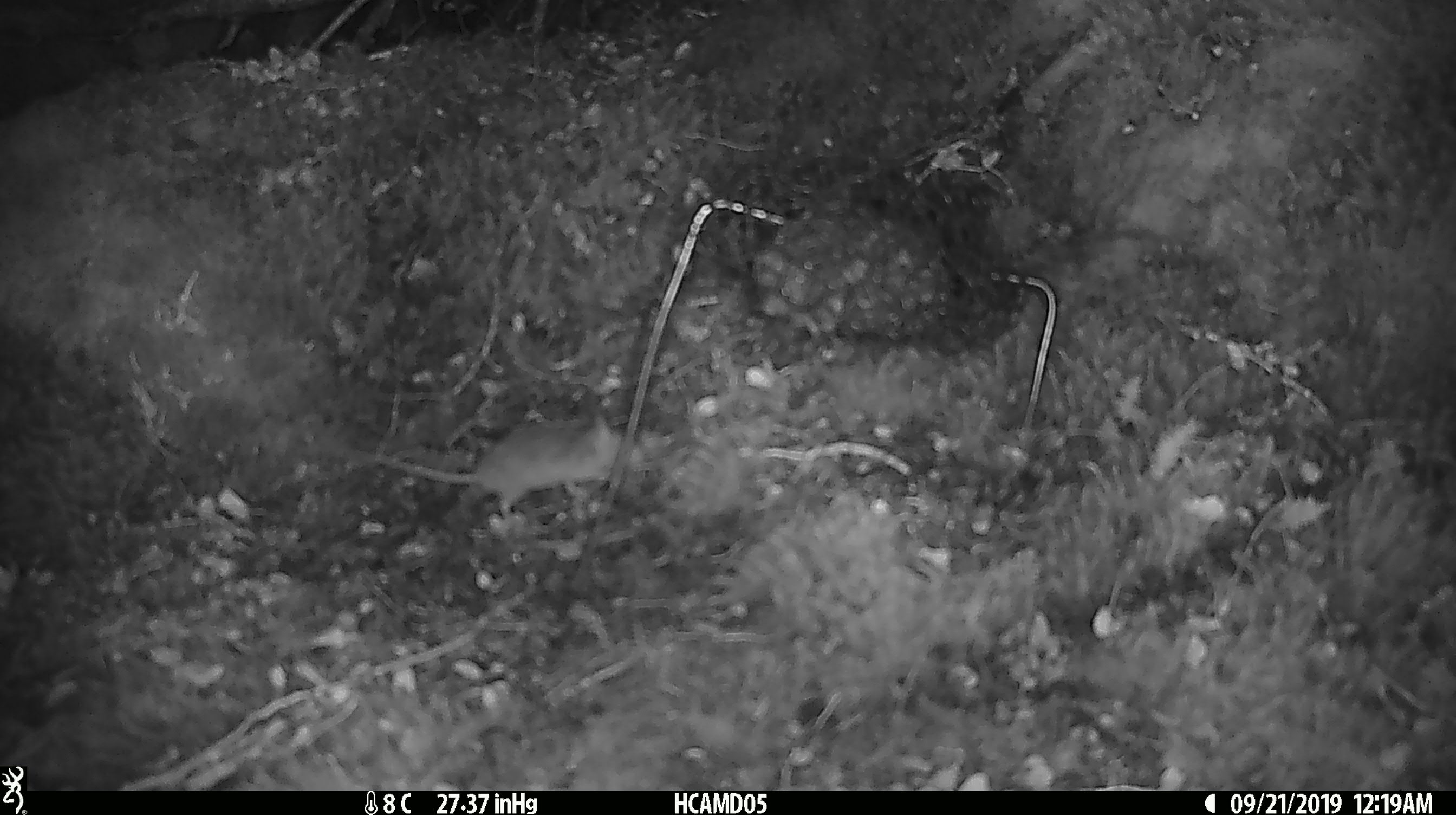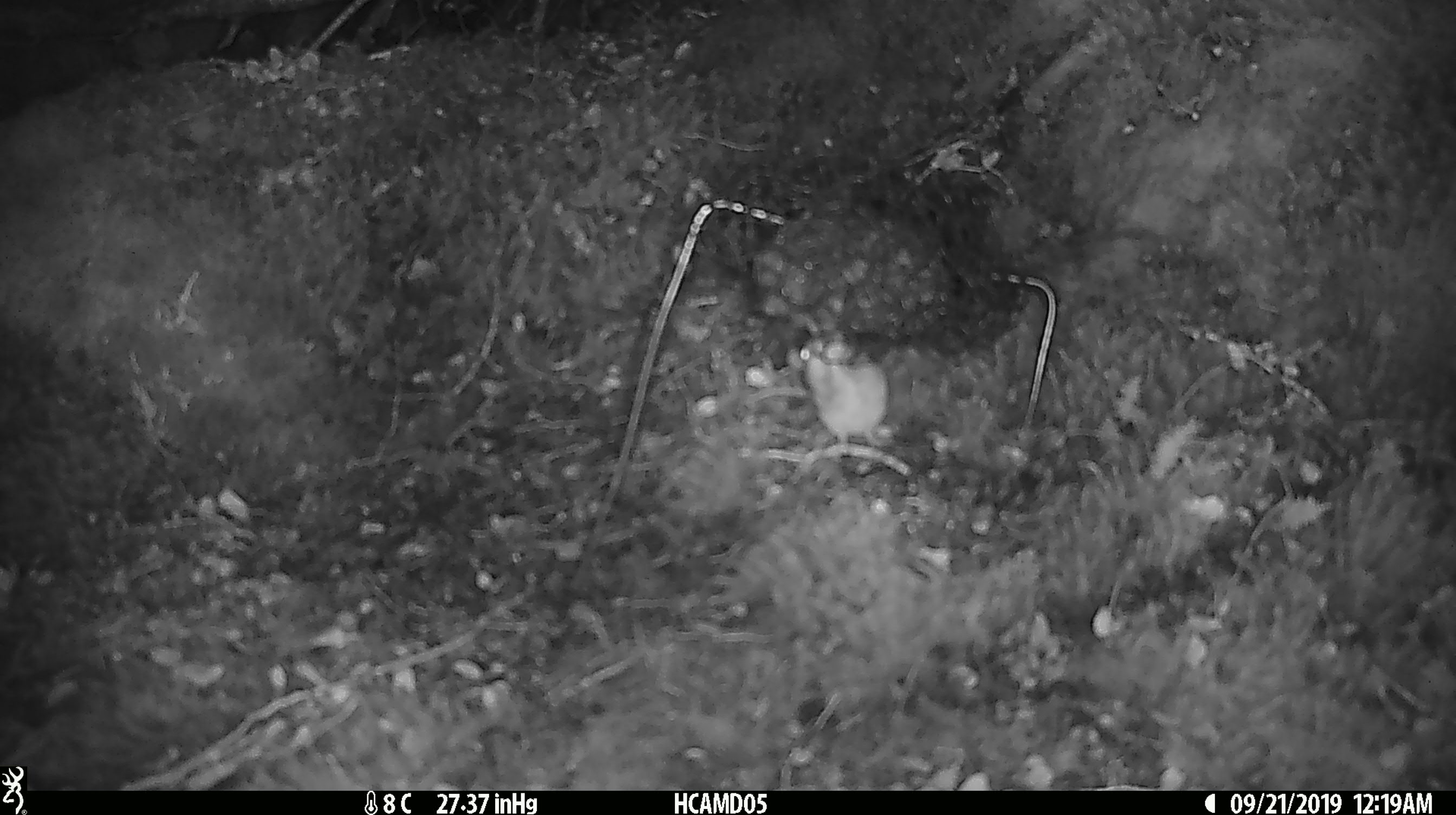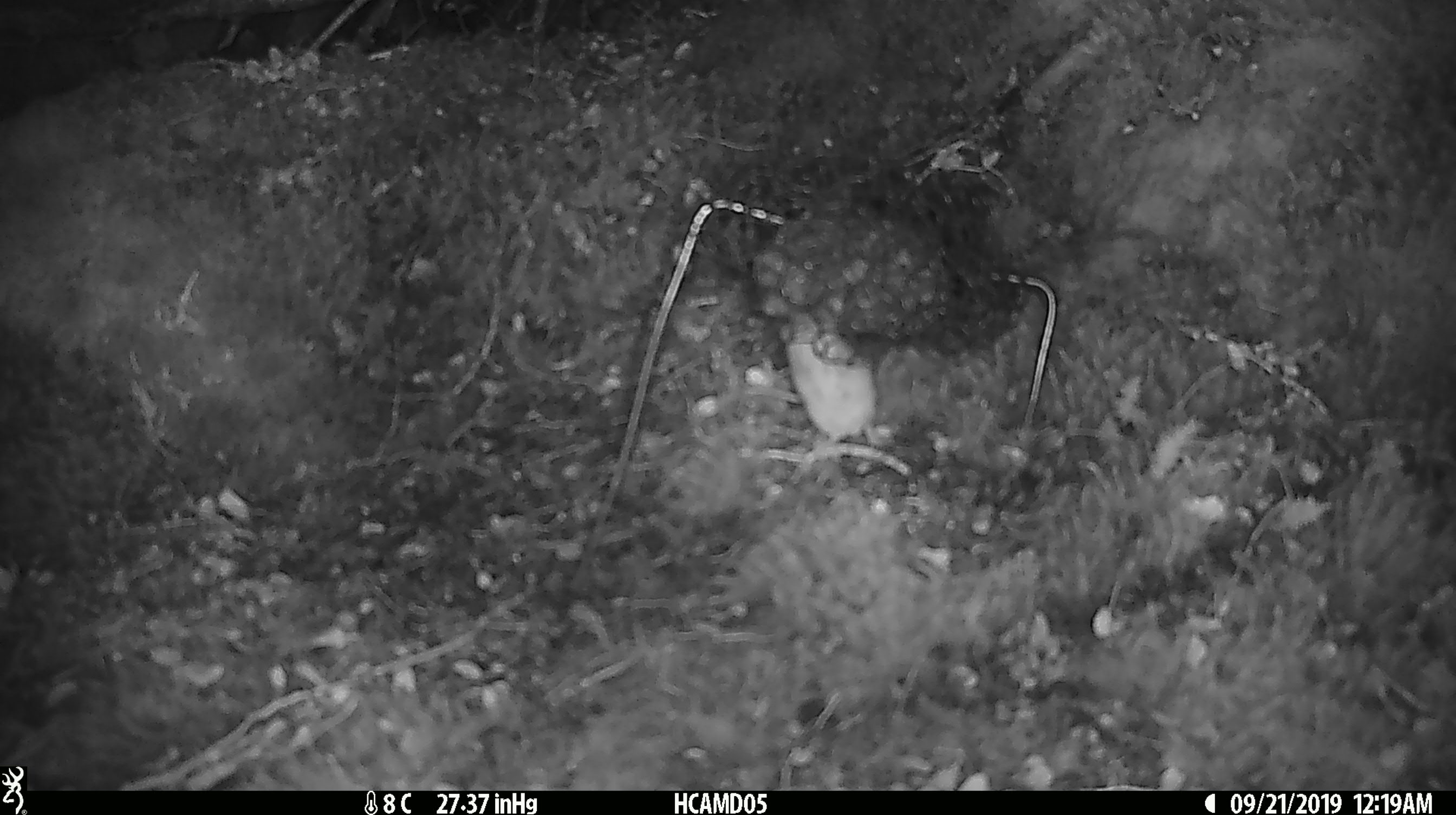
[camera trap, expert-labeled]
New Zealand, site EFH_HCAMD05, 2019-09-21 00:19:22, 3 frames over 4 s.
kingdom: Animalia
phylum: Chordata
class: Mammalia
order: Rodentia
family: Muridae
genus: Mus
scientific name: Mus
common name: mouse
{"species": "mouse (Mus)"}